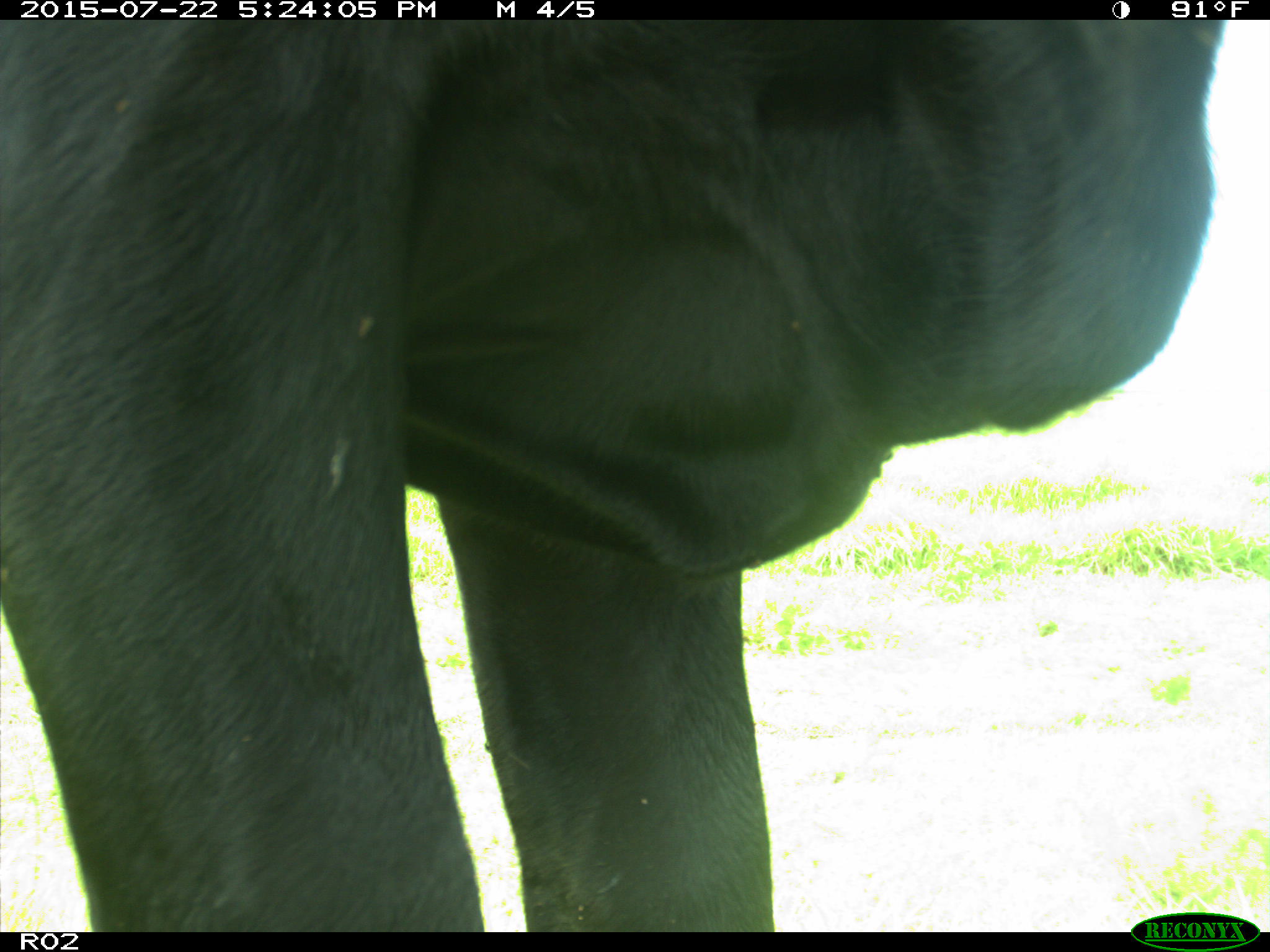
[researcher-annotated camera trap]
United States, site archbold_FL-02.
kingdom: Animalia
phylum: Chordata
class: Mammalia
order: Artiodactyla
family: Bovidae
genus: Bos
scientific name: Bos taurus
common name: domestic cow